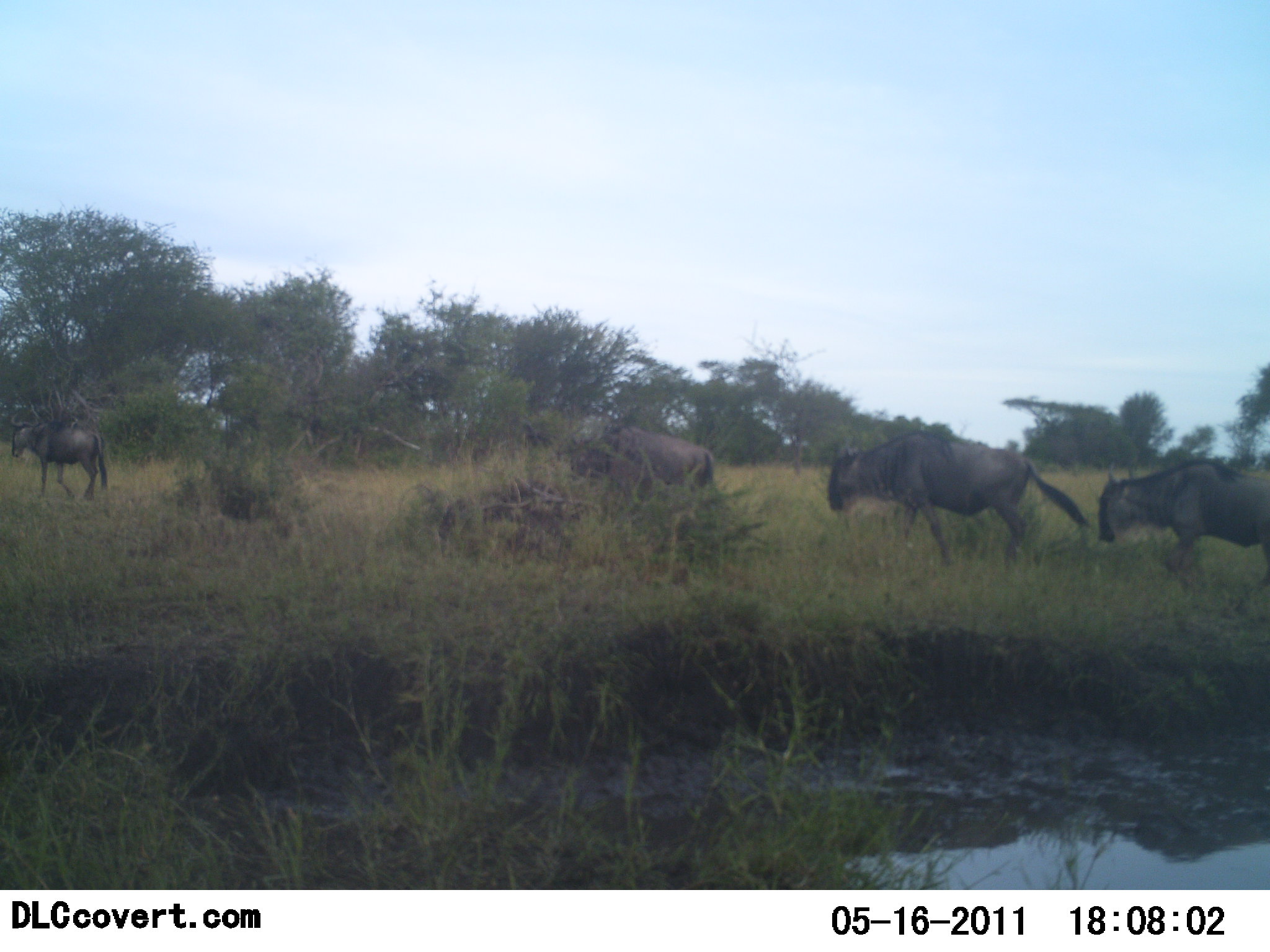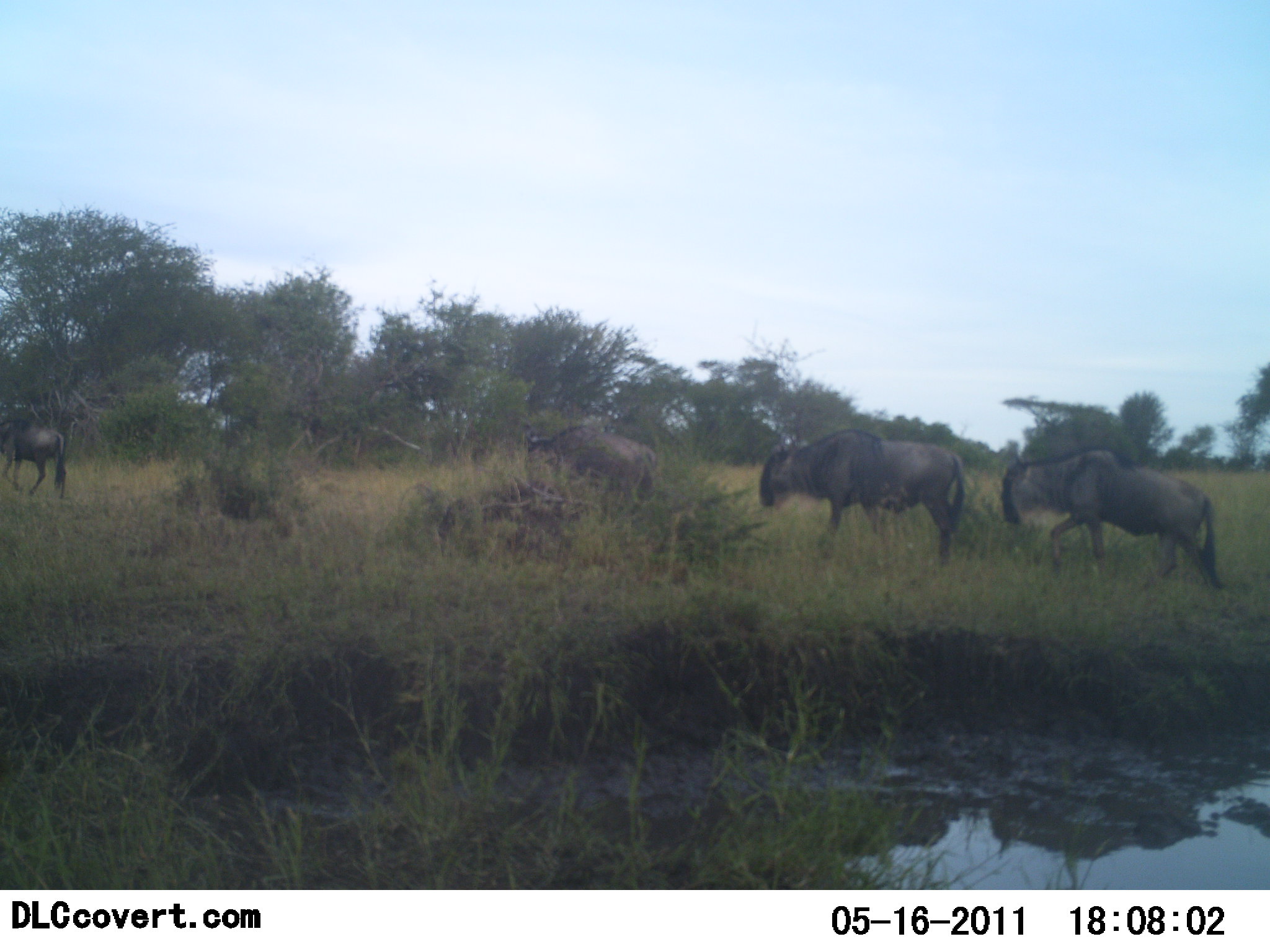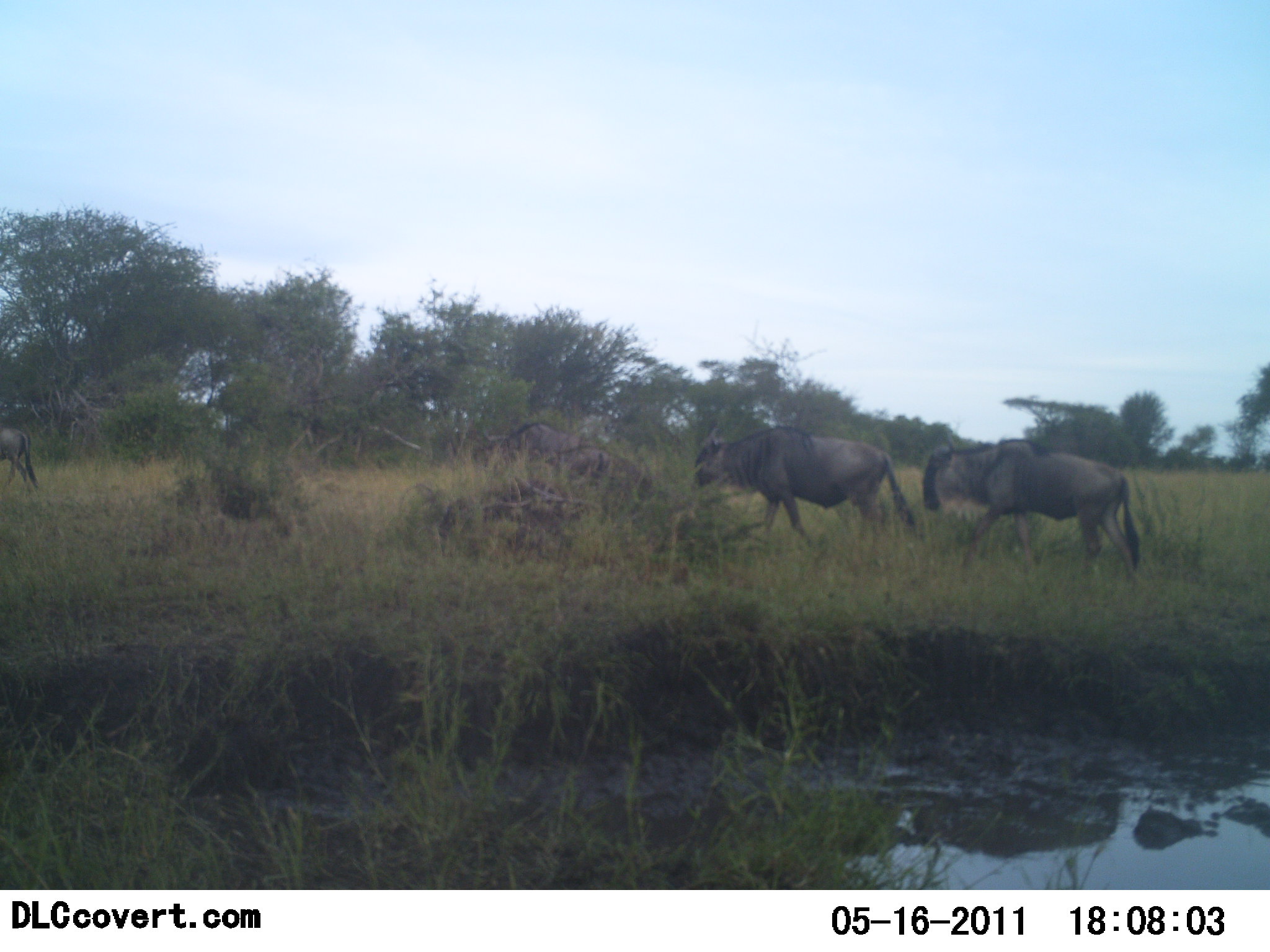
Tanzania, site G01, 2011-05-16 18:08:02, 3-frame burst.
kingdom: Animalia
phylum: Chordata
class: Mammalia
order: Artiodactyla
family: Bovidae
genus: Connochaetes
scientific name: Connochaetes taurinus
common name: blue wildebeest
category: wildebeest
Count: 4.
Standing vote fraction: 0%.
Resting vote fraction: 0%.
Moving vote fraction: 100%.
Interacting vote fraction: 0%.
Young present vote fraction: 9%.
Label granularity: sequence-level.